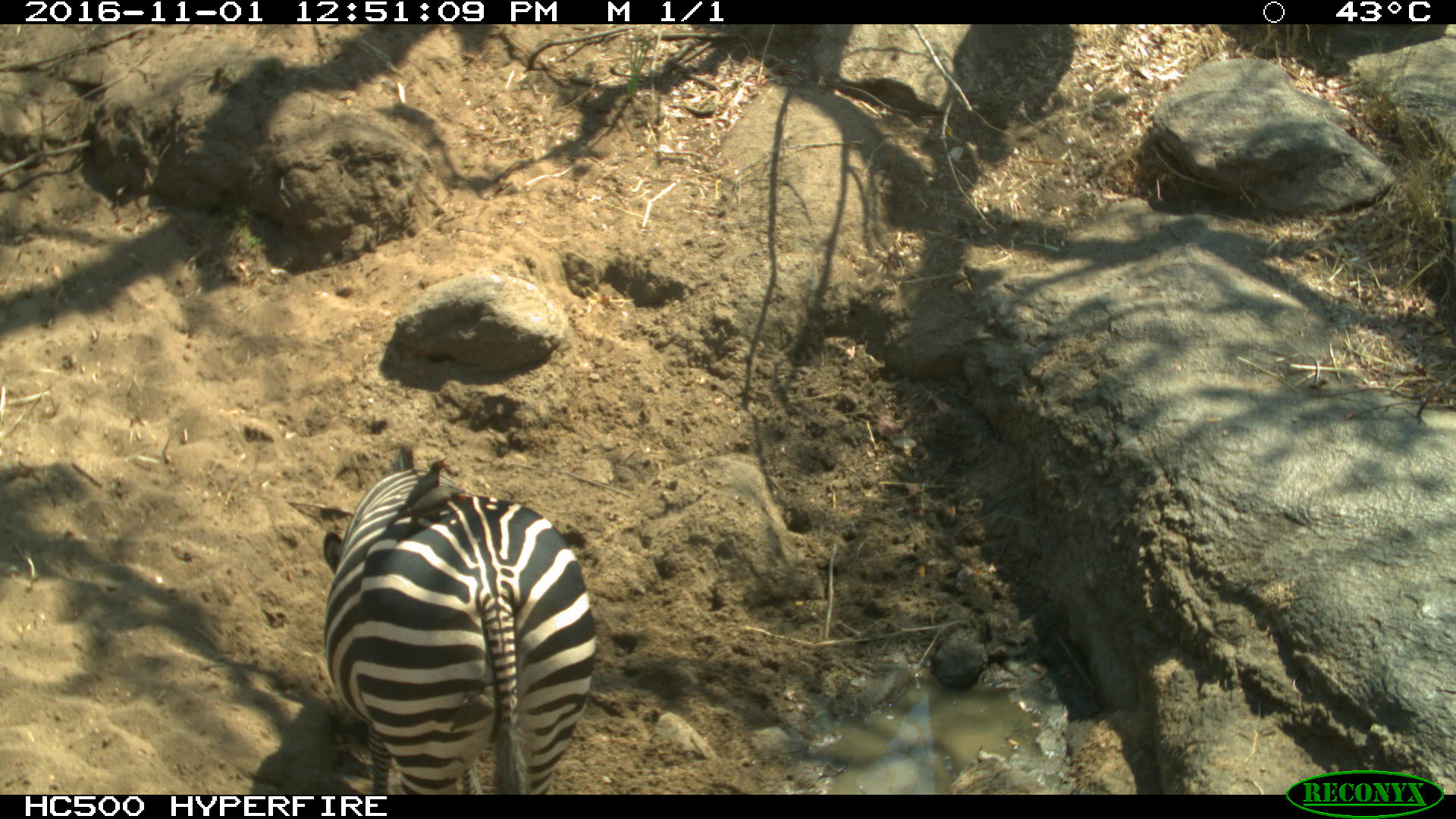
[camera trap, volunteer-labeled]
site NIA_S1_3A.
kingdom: Animalia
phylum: Chordata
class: Mammalia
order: Perissodactyla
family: Equidae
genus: Equus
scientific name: Equus quagga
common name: plains zebra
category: zebraplains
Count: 1.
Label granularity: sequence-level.